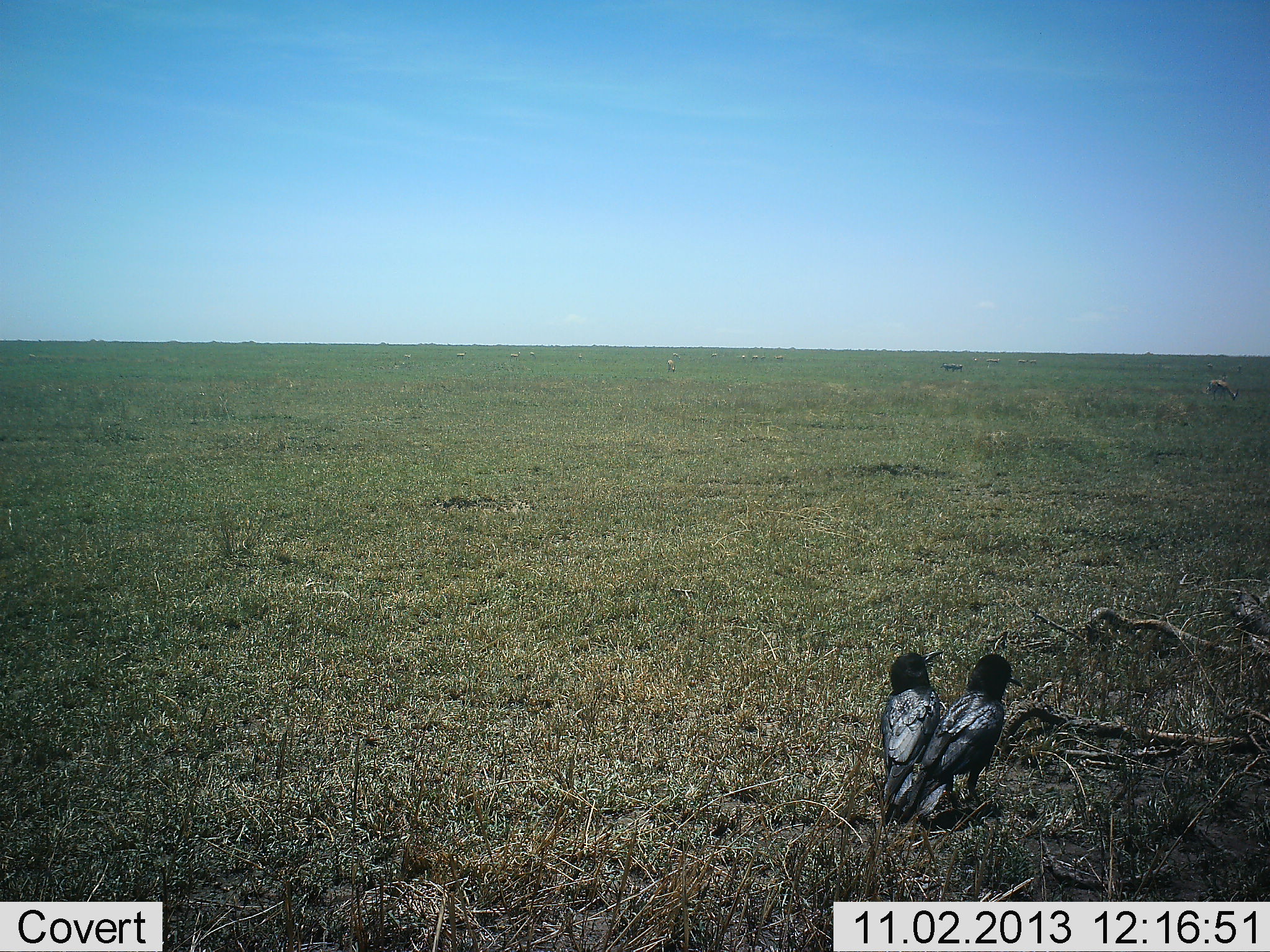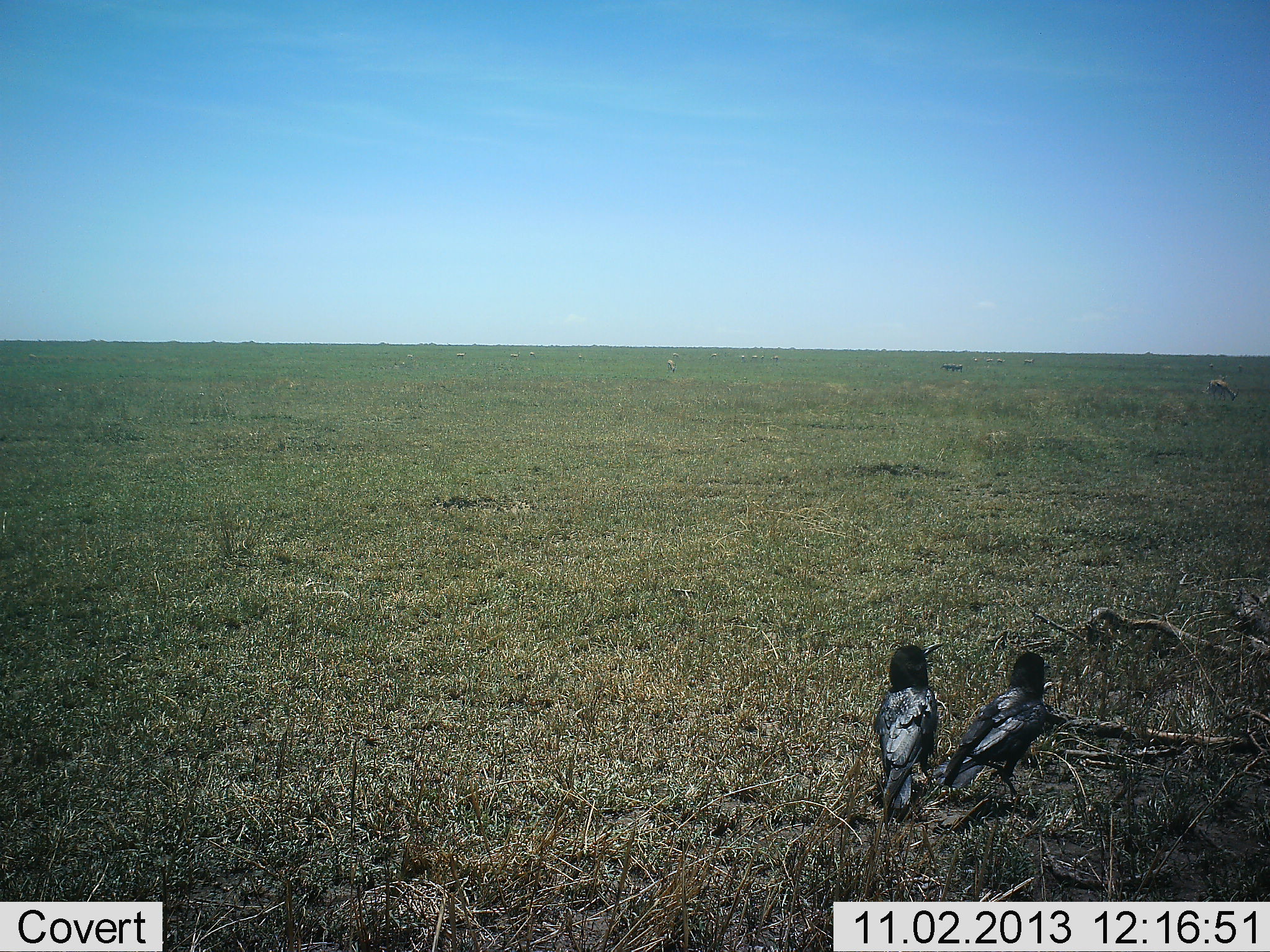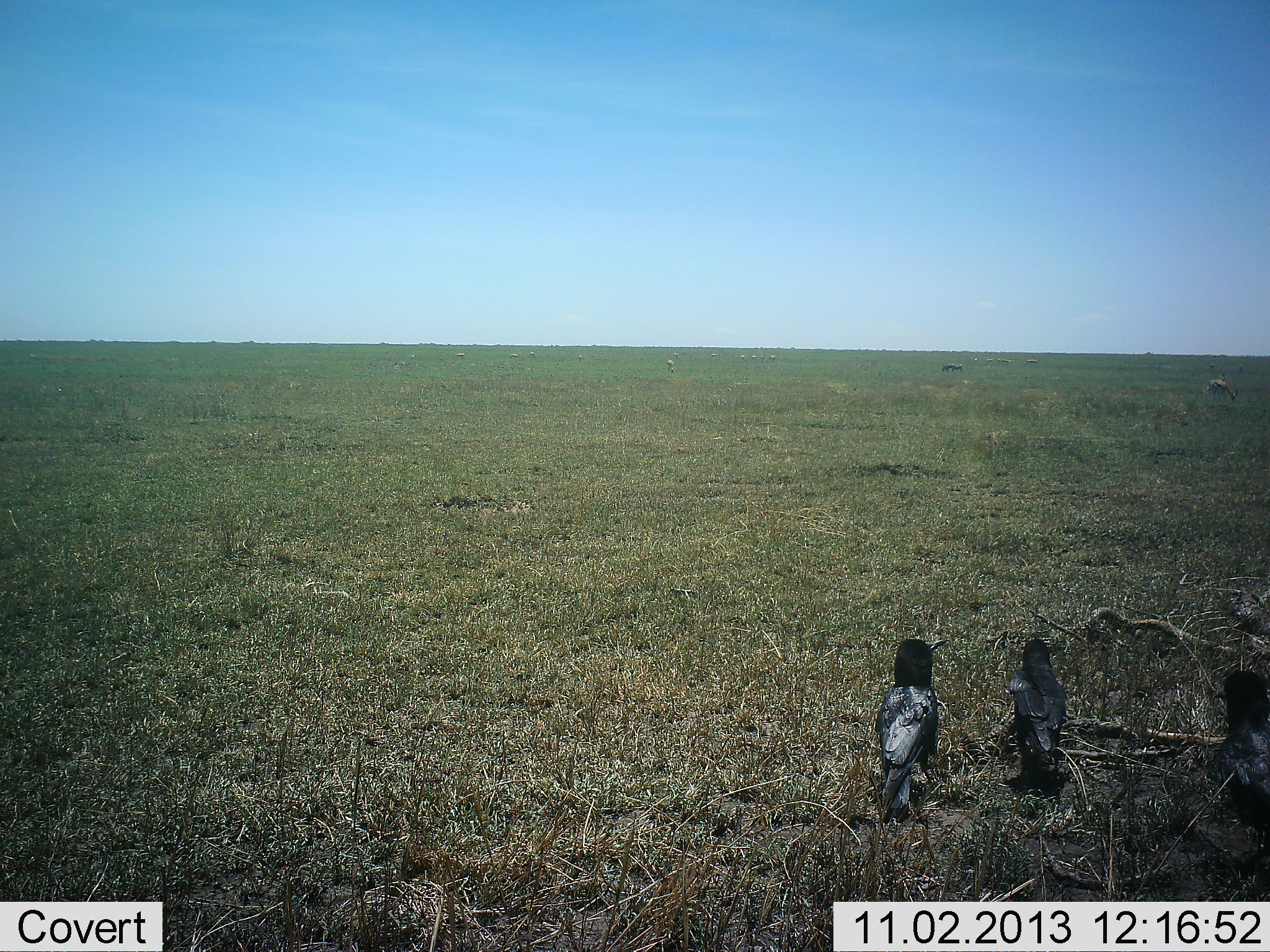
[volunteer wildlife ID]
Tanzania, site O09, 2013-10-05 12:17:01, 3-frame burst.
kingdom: Animalia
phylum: Chordata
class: Aves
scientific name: Aves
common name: bird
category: otherbird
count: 3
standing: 88%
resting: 3%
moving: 48%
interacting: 12%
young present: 0%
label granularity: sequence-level